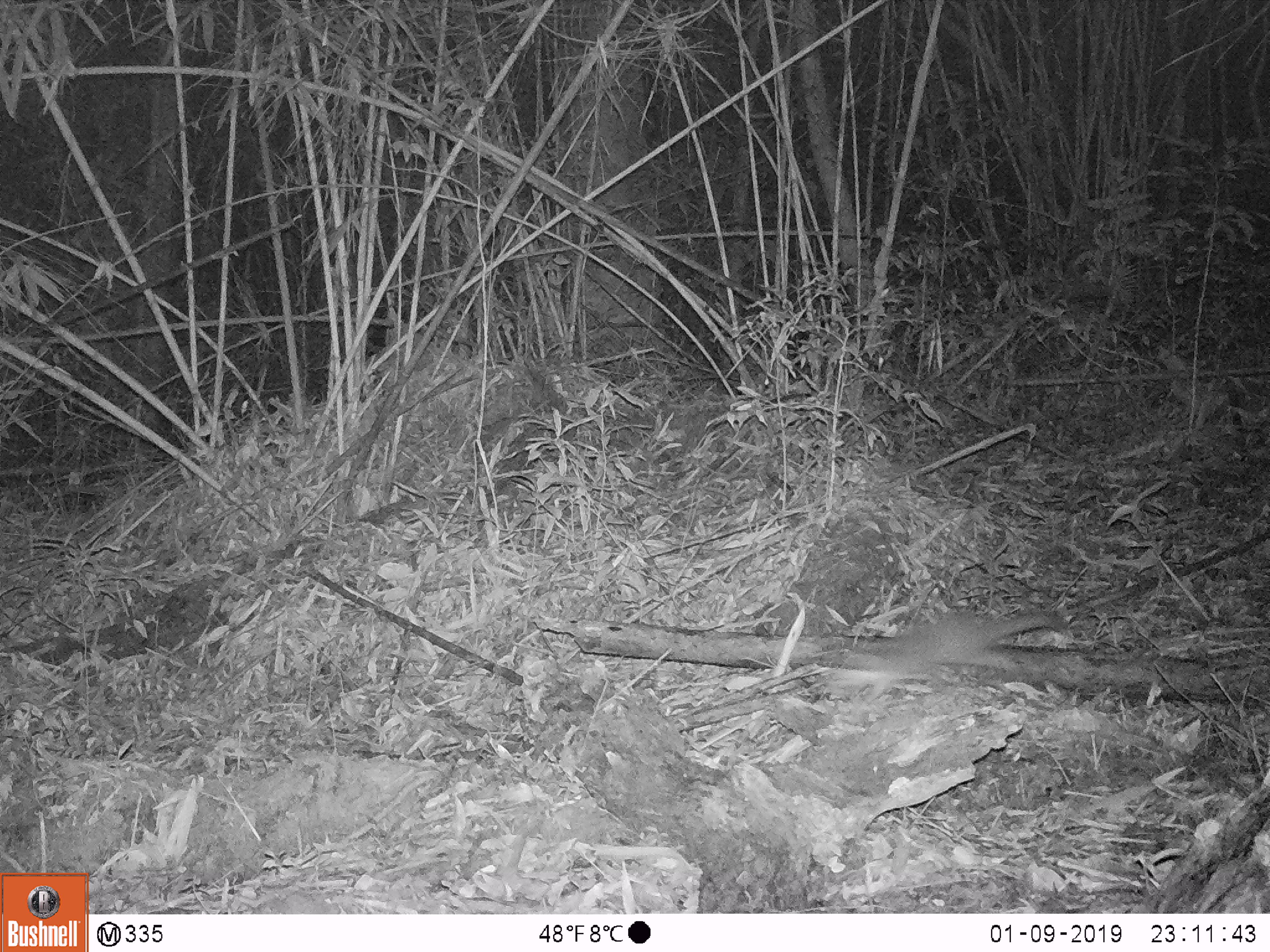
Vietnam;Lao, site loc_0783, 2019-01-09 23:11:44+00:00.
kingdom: Animalia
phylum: Chordata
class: Mammalia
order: Carnivora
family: Mustelidae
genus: Melogale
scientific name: Melogale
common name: ferret badger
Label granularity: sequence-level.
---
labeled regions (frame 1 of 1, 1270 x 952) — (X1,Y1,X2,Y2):
ferret badger: (829,609,1073,702)